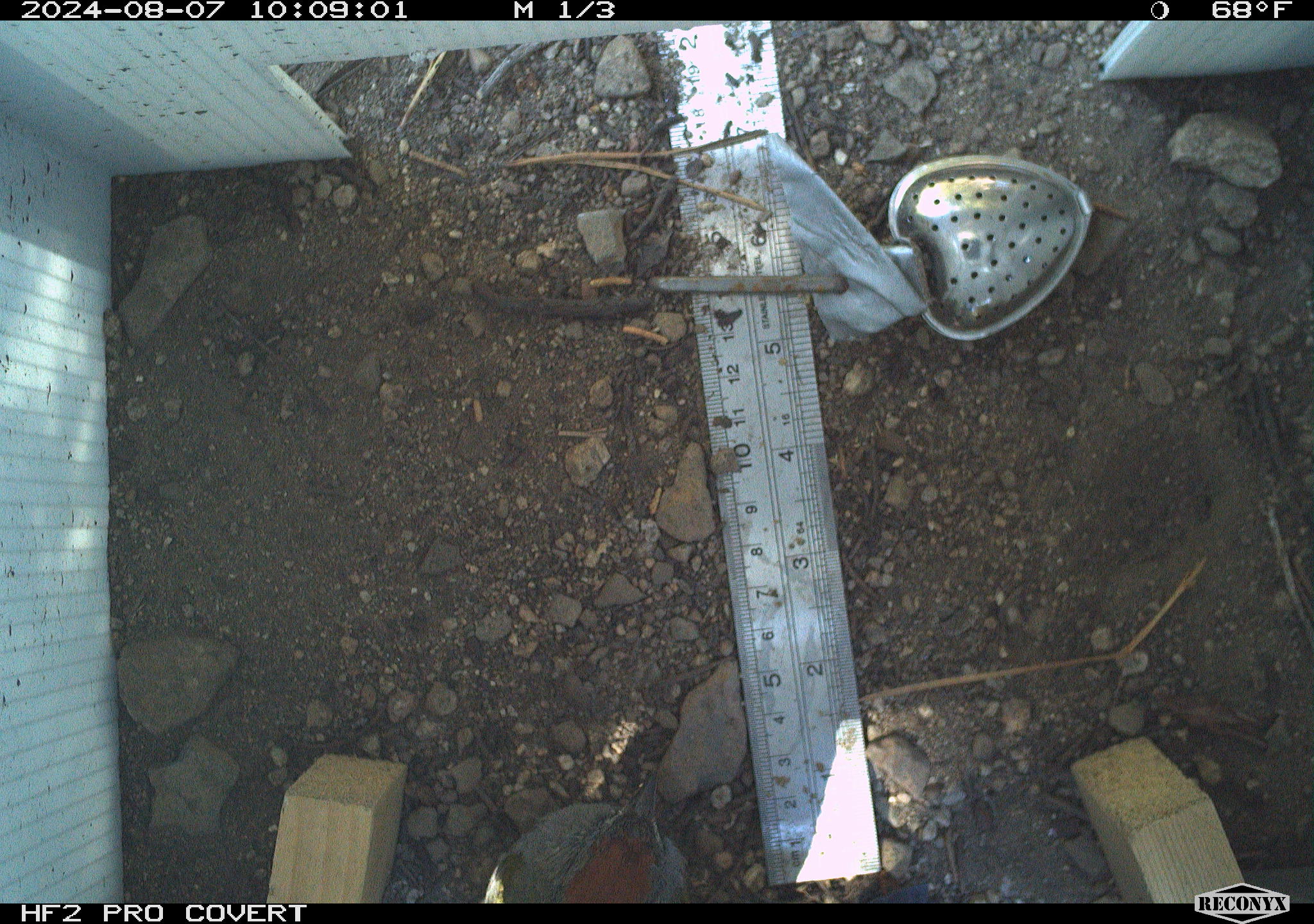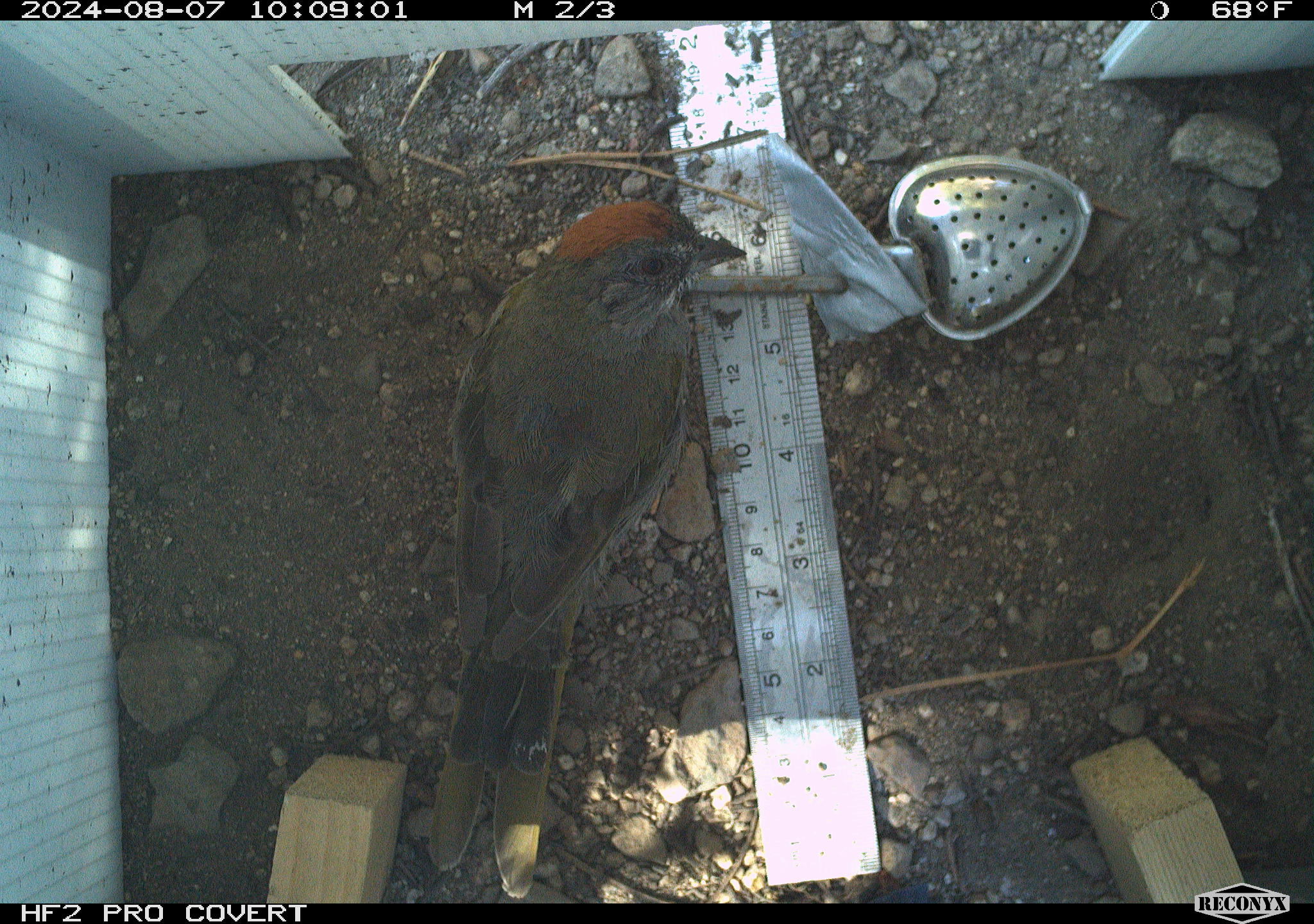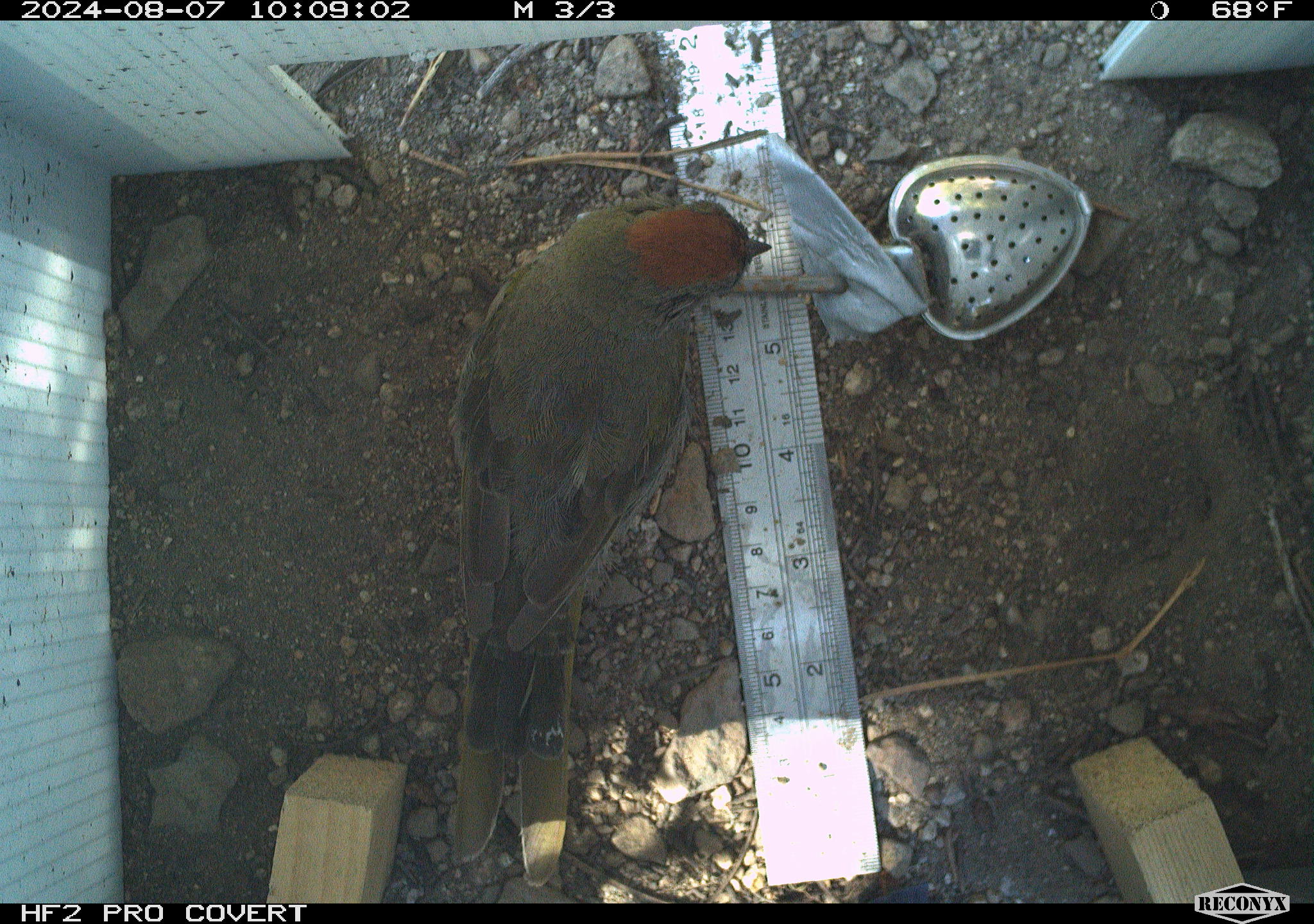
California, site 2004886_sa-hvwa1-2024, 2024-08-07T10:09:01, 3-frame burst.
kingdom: Animalia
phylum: Chordata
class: Aves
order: Passeriformes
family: Passerellidae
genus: Pipilo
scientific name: Pipilo chlorurus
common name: green-tailed towhee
Green-tailed towhee (Pipilo chlorurus).